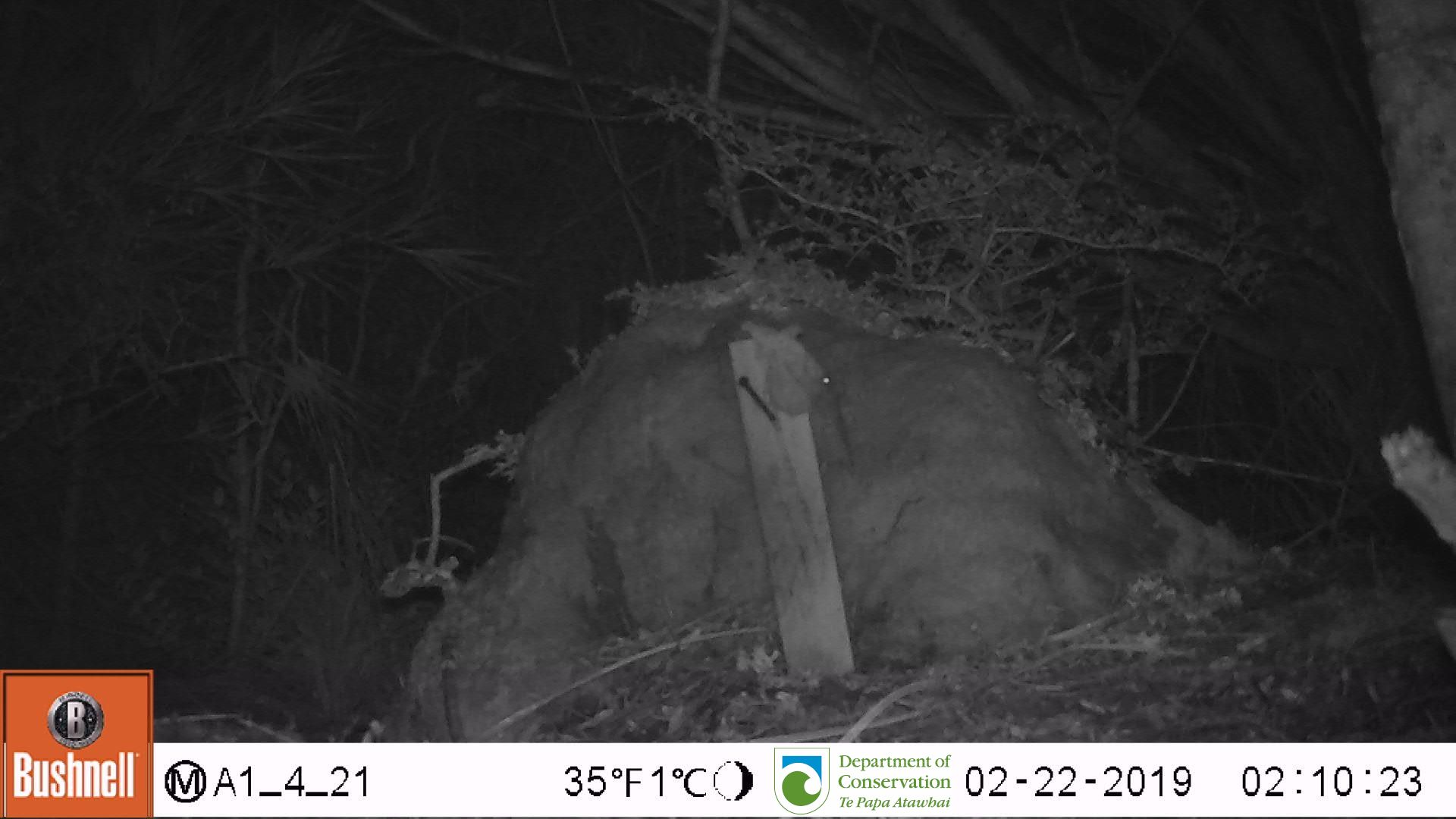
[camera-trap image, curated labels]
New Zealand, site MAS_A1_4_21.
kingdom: Animalia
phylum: Chordata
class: Mammalia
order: Rodentia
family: Muridae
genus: Mus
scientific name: Mus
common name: mouse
Mouse (Mus).